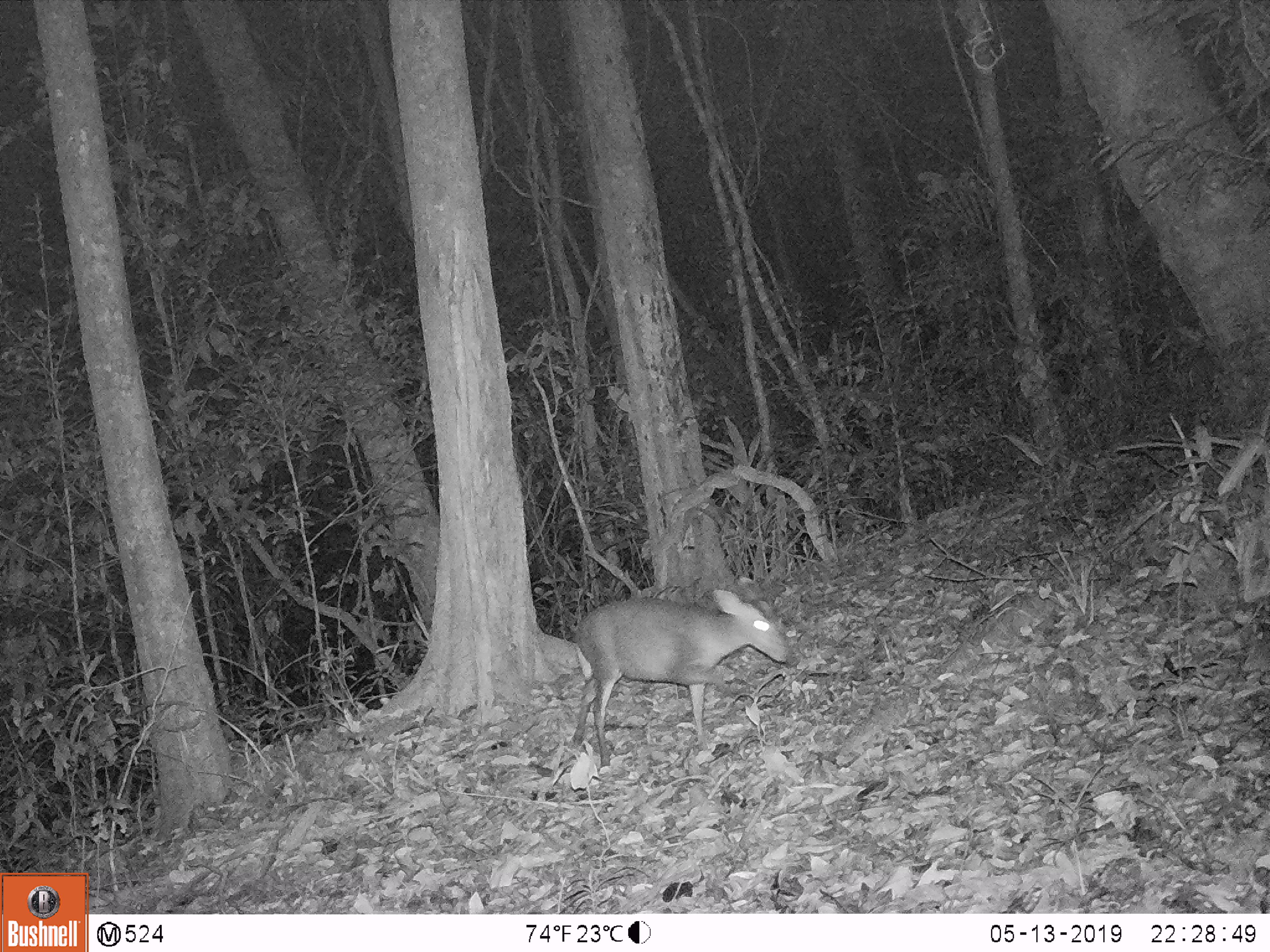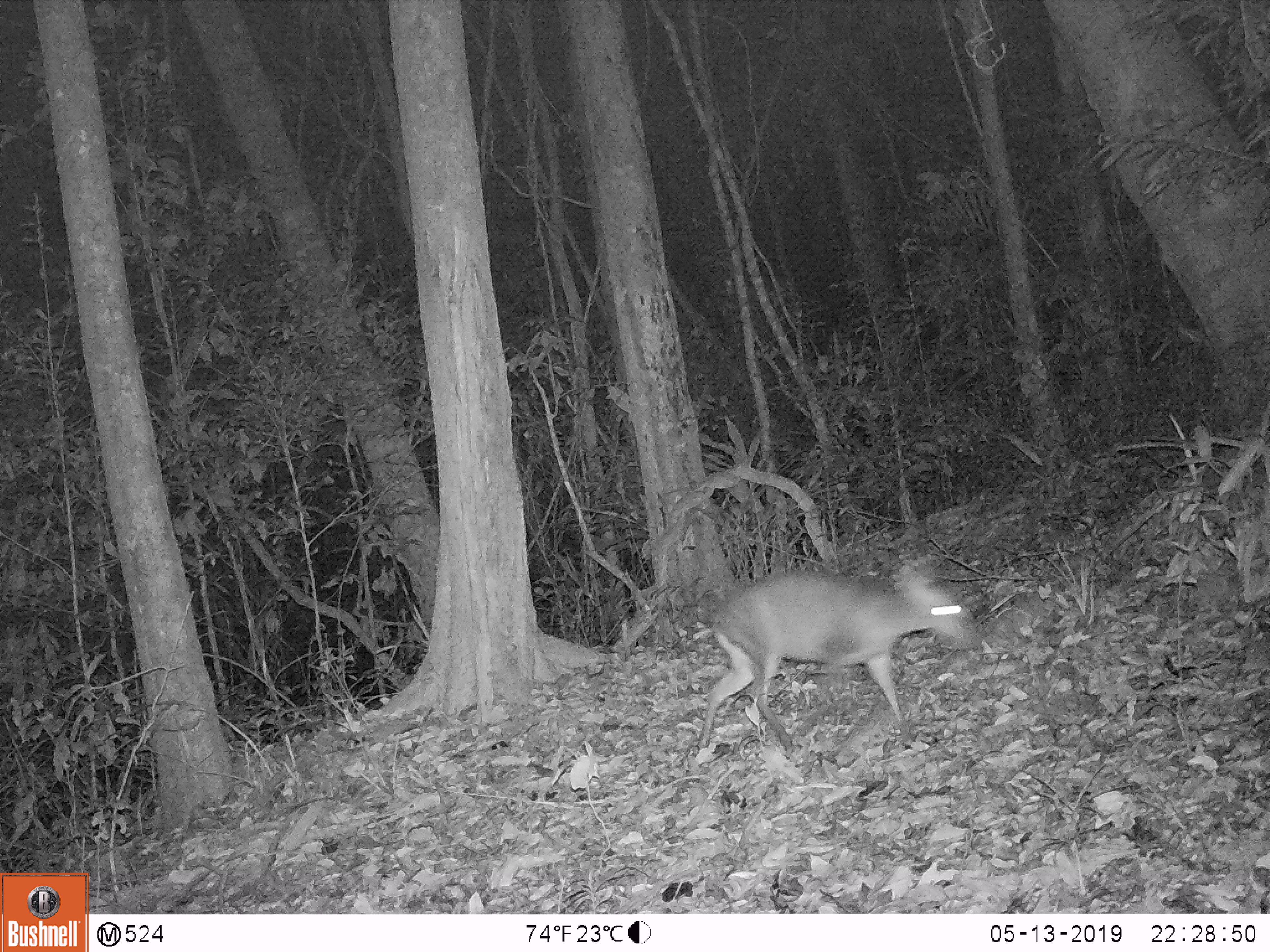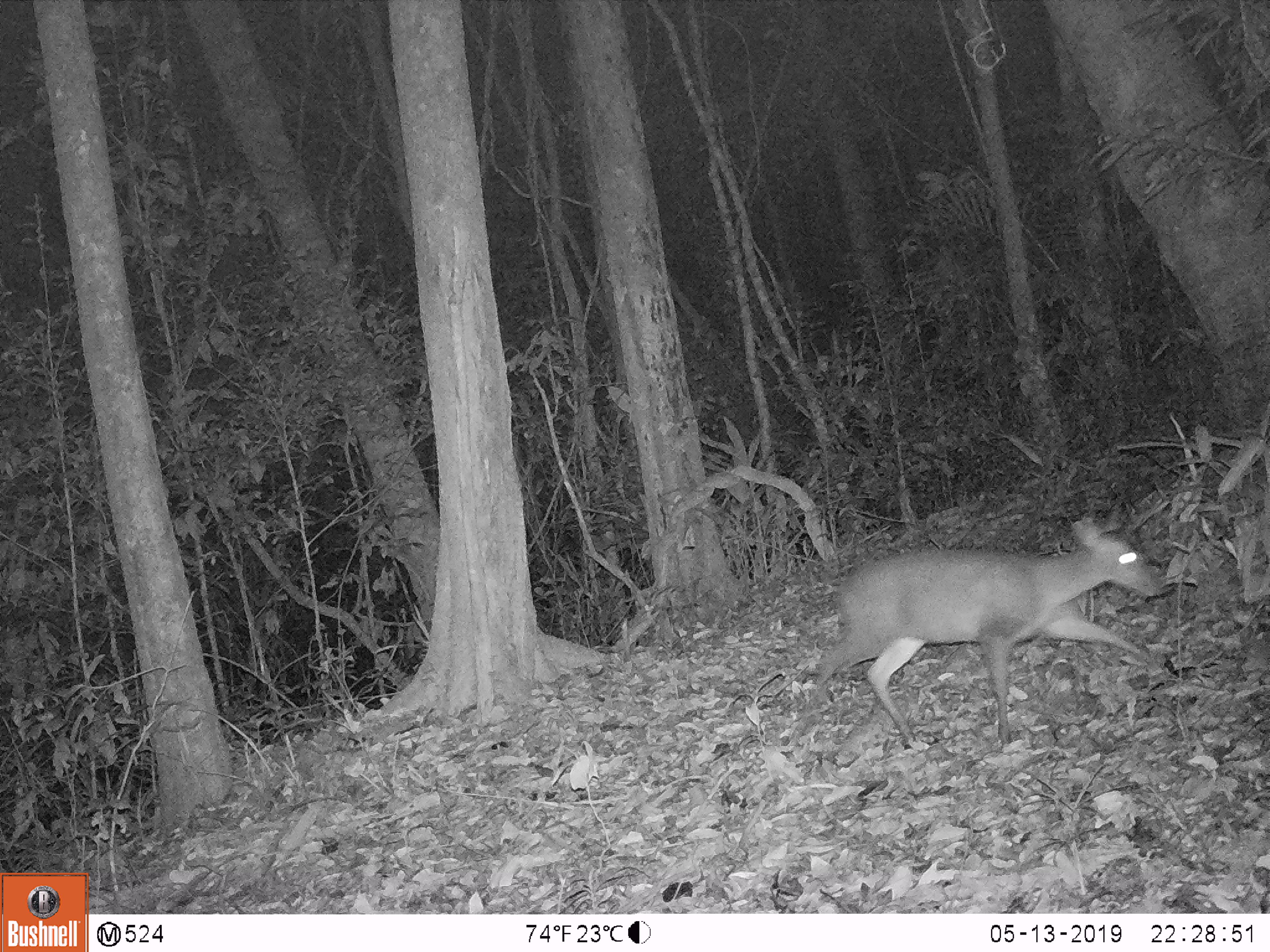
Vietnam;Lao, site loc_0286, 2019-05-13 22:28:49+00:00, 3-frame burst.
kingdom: Animalia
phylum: Chordata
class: Mammalia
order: Artiodactyla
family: Cervidae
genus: Muntiacus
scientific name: Muntiacus rooseveltorum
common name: roosevelt's muntjac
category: roosevelts muntjac group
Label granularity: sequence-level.